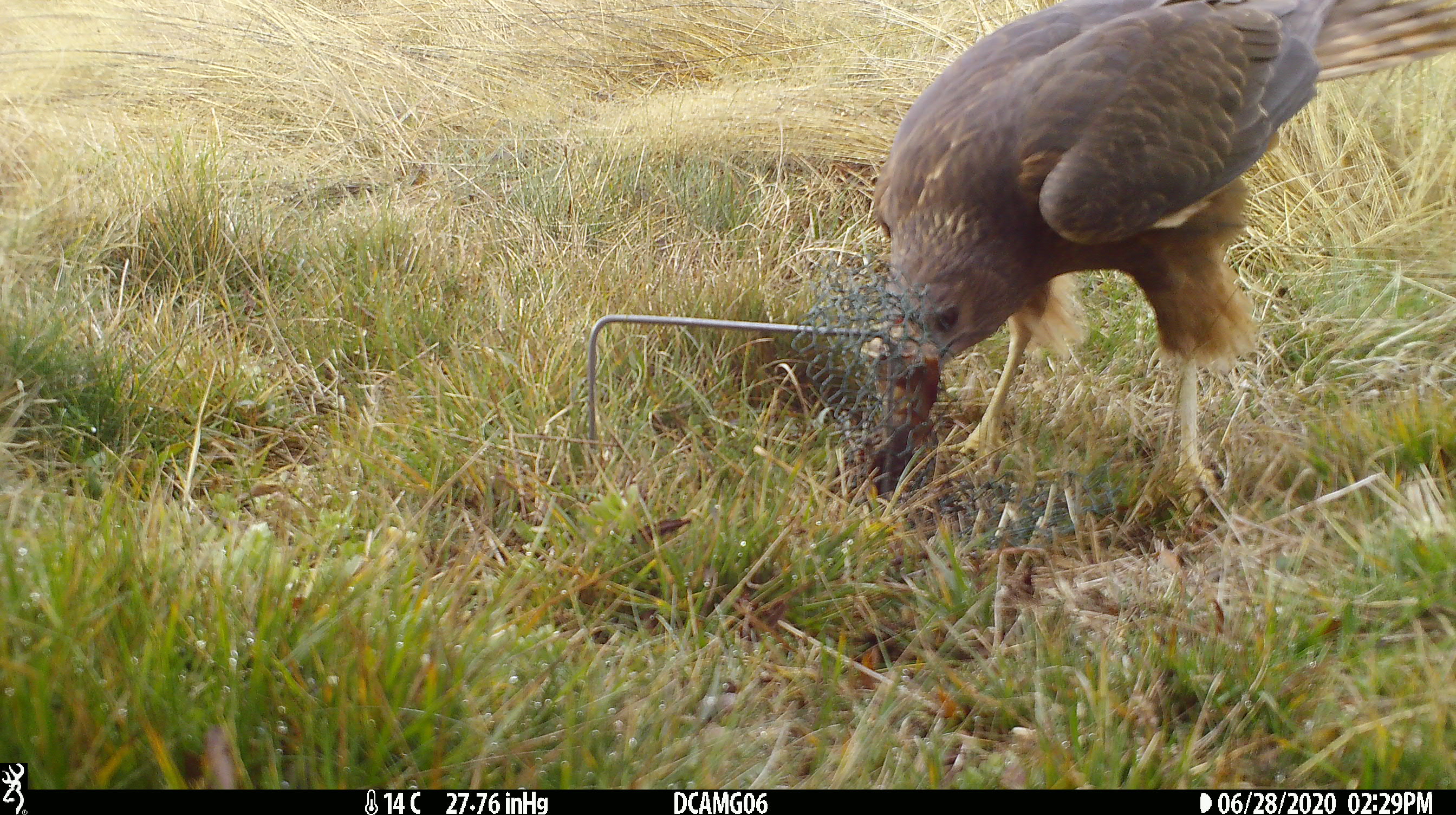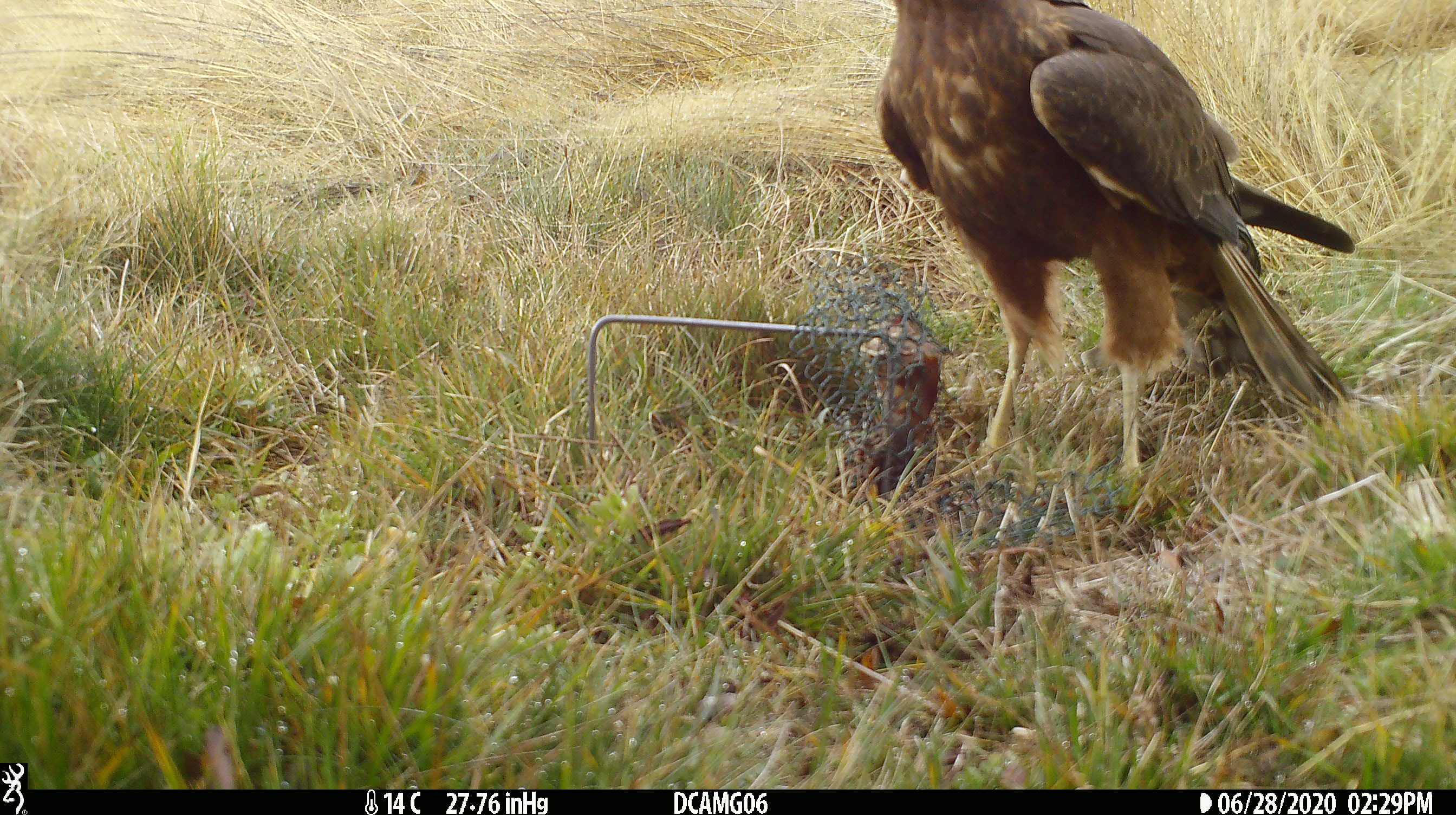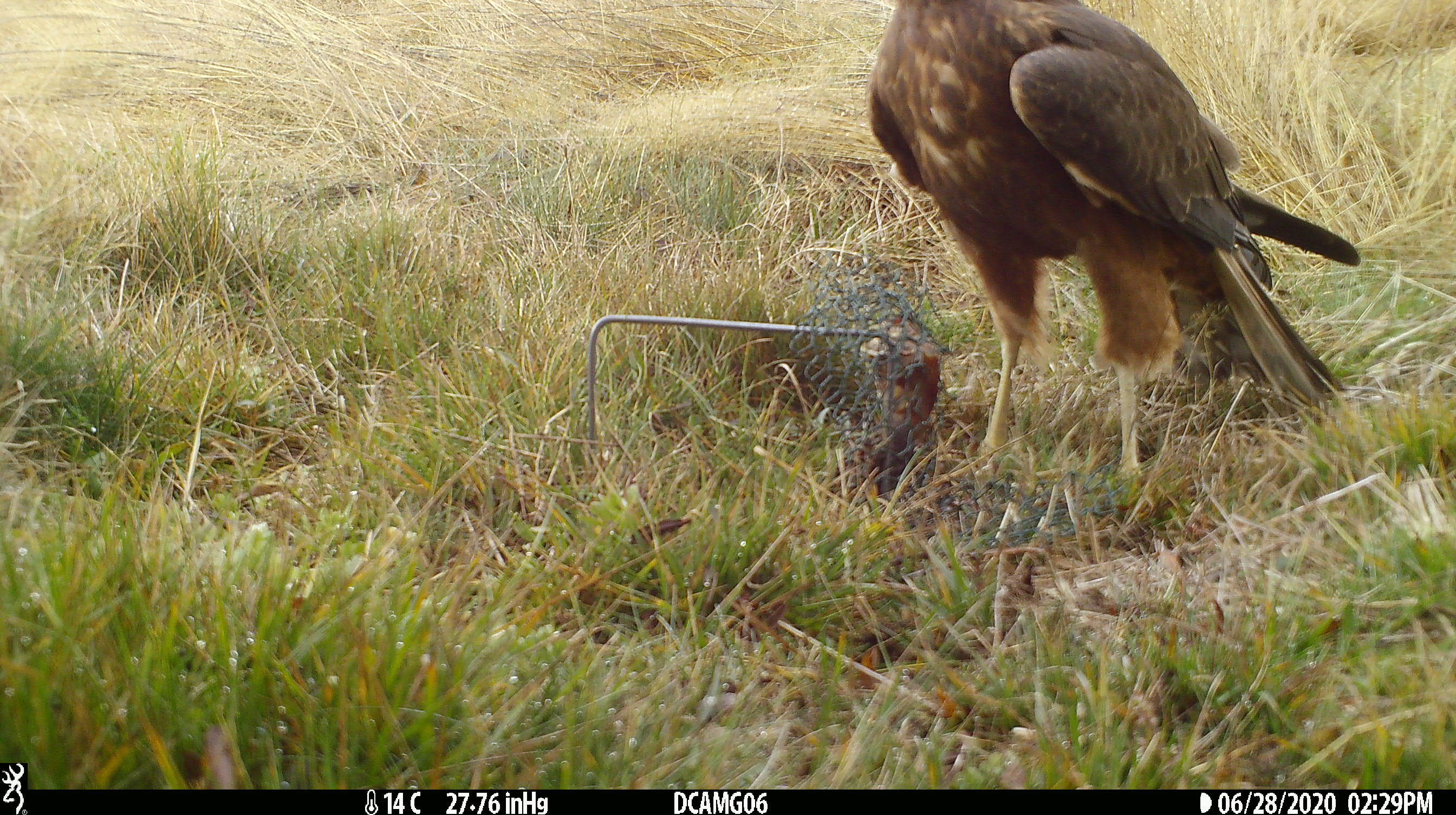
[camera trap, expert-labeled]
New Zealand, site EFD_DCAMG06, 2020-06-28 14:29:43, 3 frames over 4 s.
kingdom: Animalia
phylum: Chordata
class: Aves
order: Accipitriformes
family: Accipitridae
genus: Circus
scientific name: Circus approximans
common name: swamp harrier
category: harrier